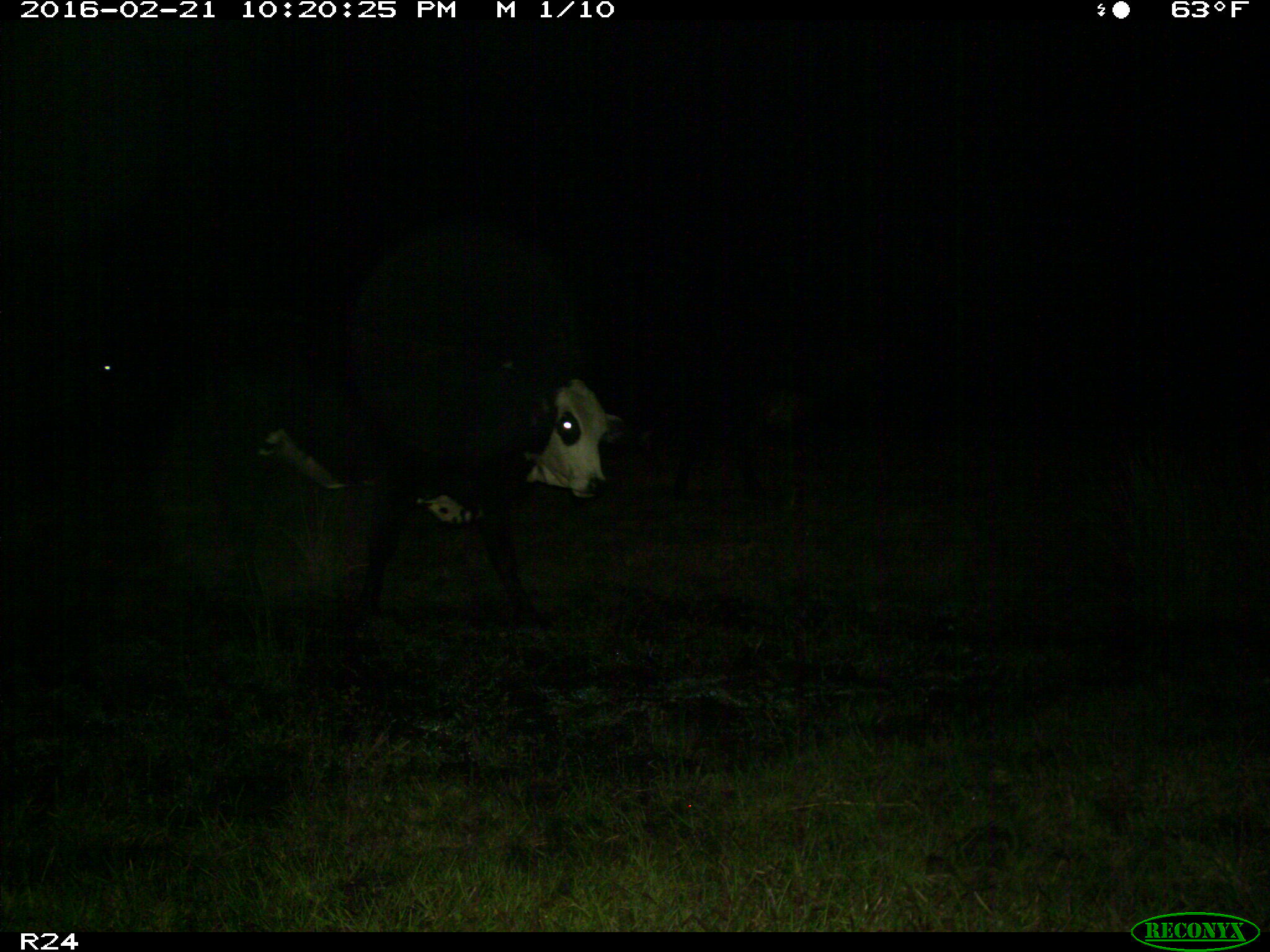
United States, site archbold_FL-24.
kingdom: Animalia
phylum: Chordata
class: Mammalia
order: Artiodactyla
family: Bovidae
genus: Bos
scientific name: Bos taurus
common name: domestic cow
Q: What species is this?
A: Bos taurus (domestic cow).